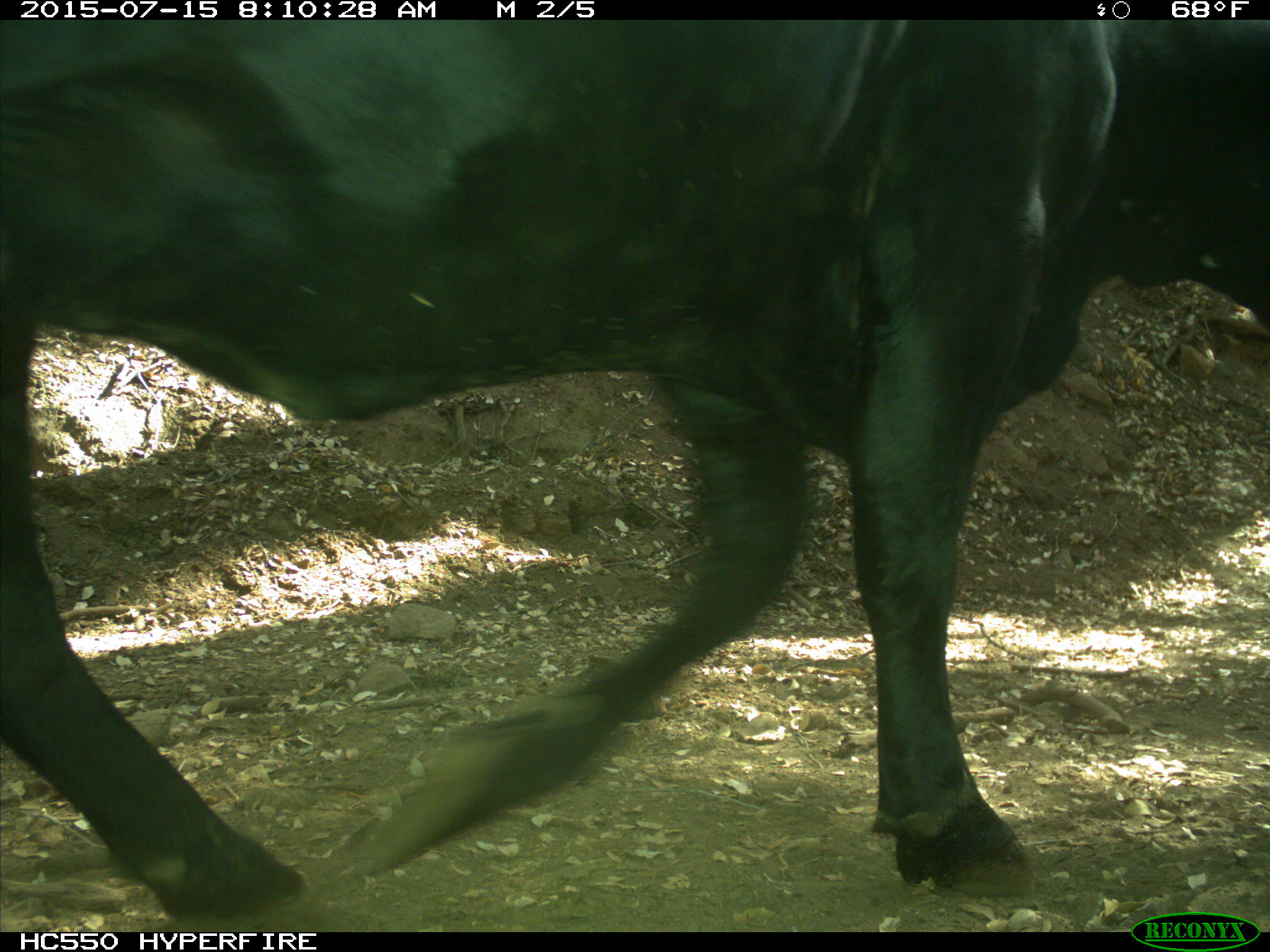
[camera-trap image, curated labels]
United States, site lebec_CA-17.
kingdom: Animalia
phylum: Chordata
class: Mammalia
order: Artiodactyla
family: Bovidae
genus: Bos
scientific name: Bos taurus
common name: domestic cow